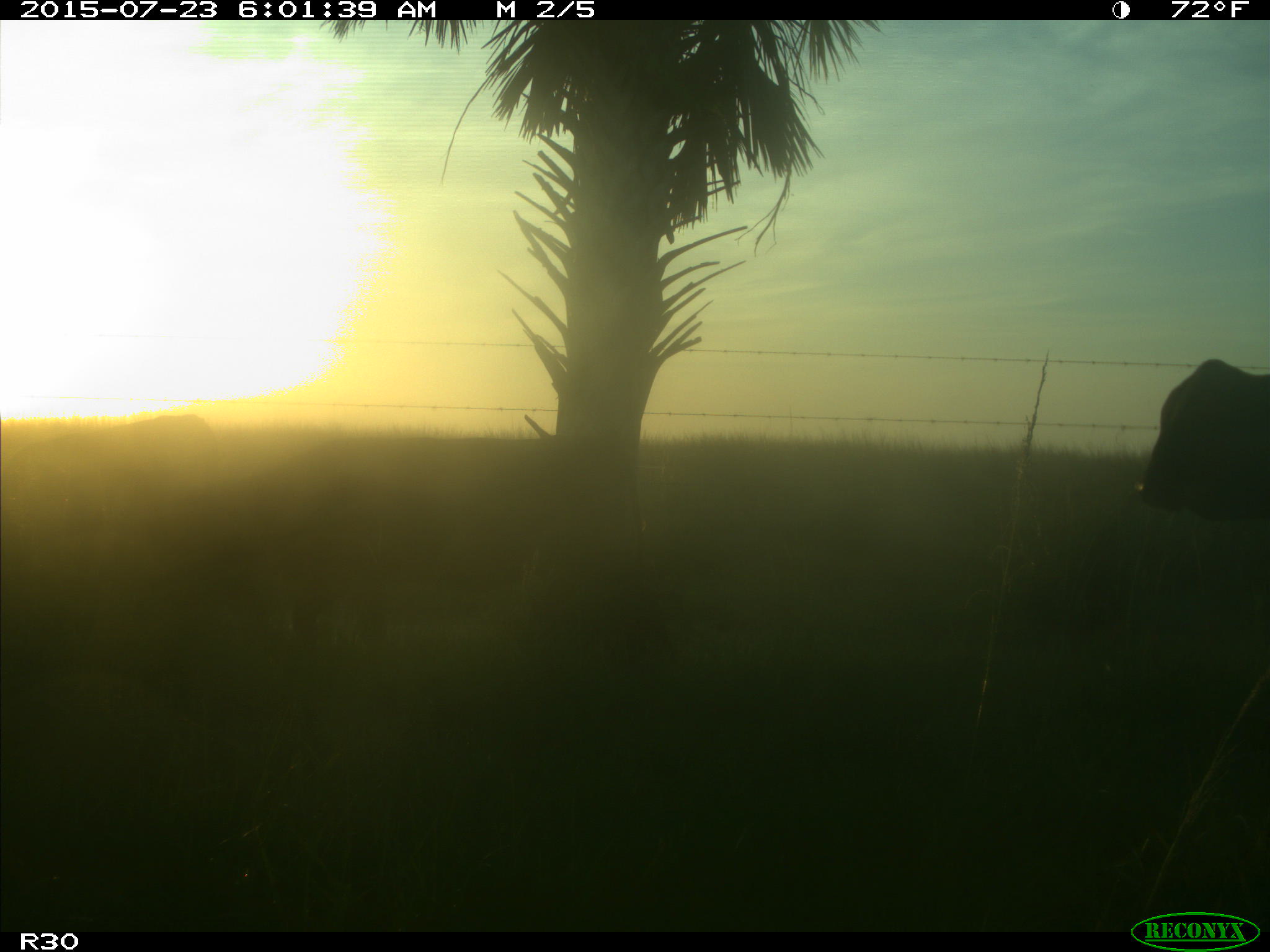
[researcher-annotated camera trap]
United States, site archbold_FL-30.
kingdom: Animalia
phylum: Chordata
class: Mammalia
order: Artiodactyla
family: Bovidae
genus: Bos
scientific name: Bos taurus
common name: domestic cow